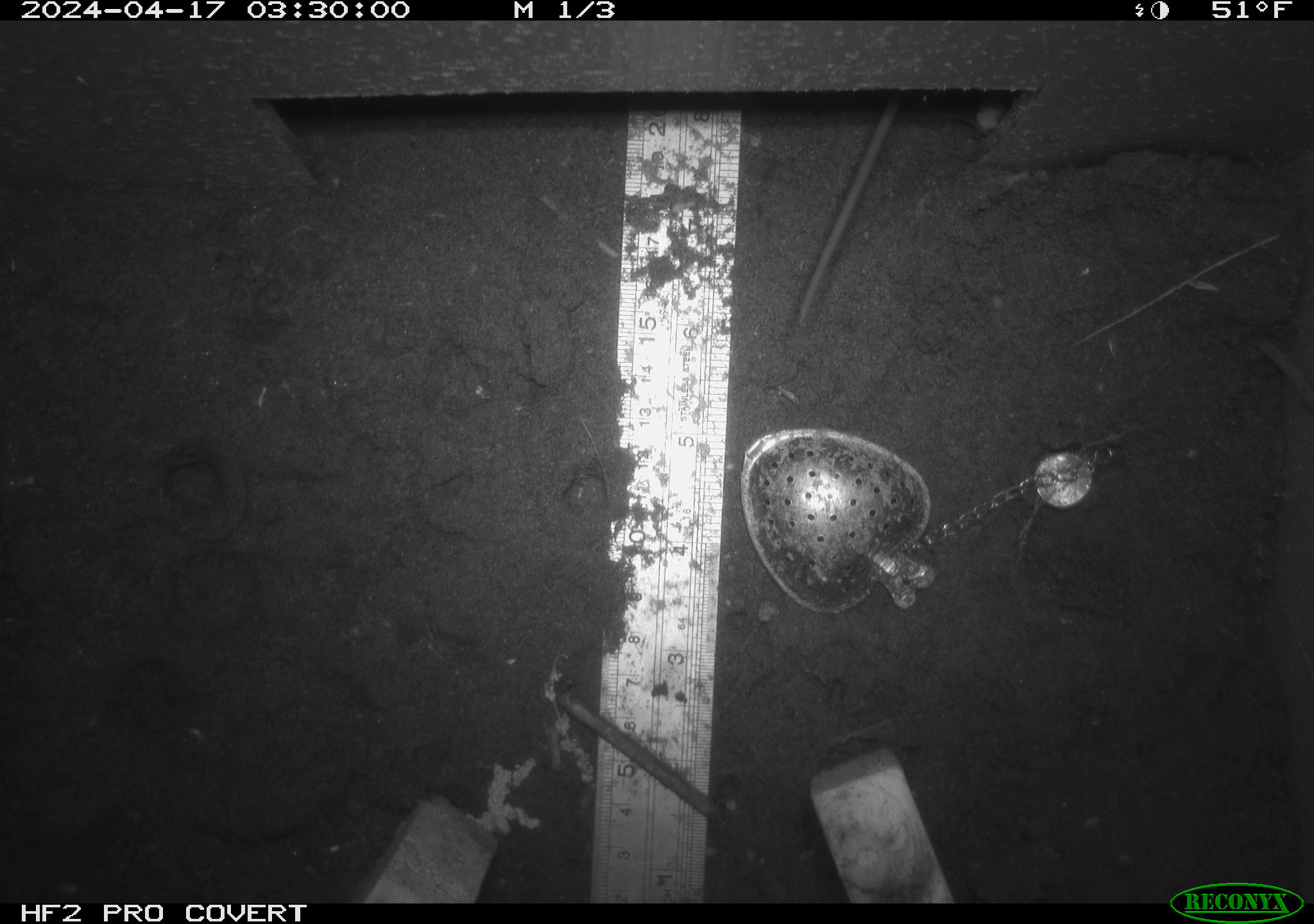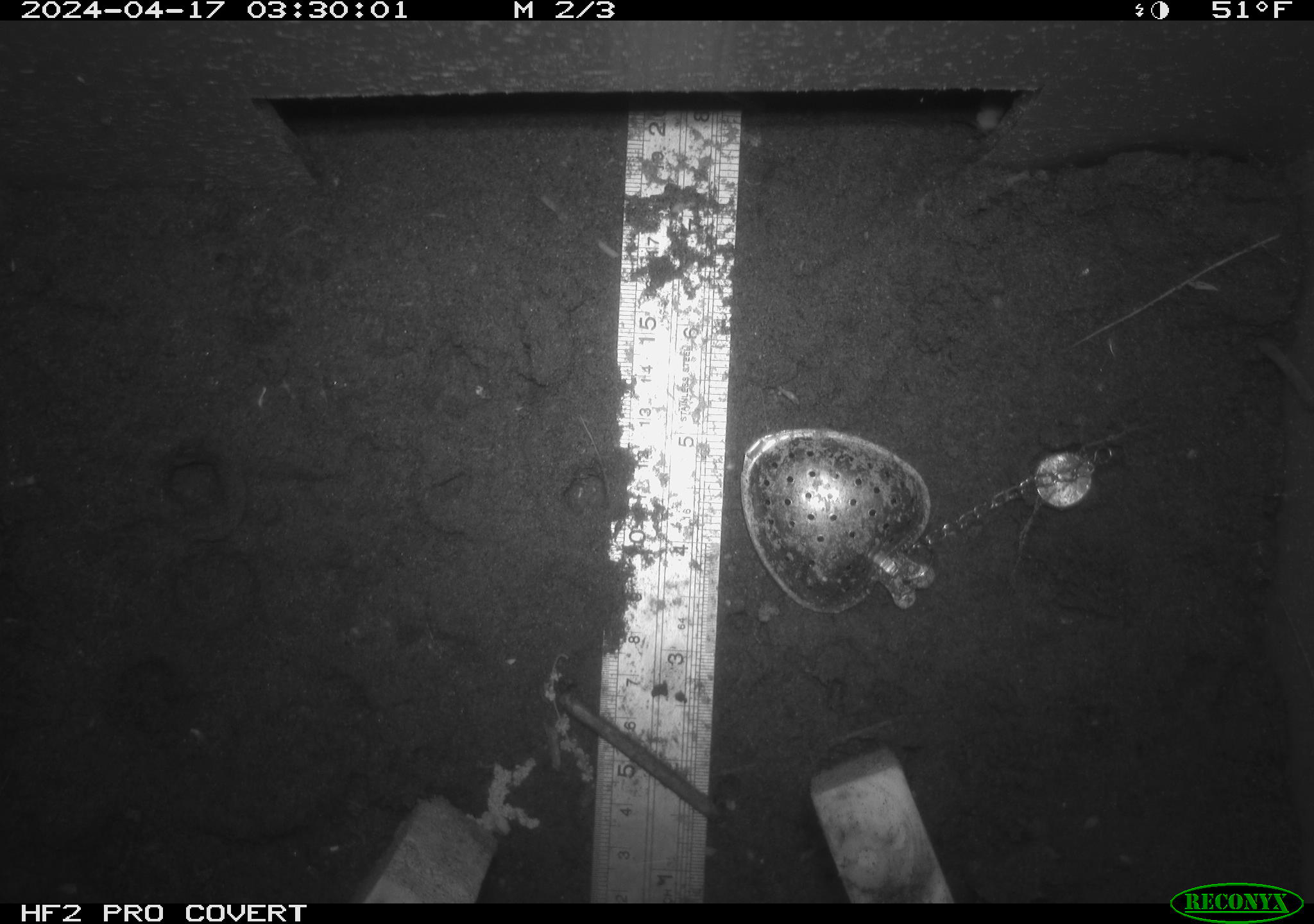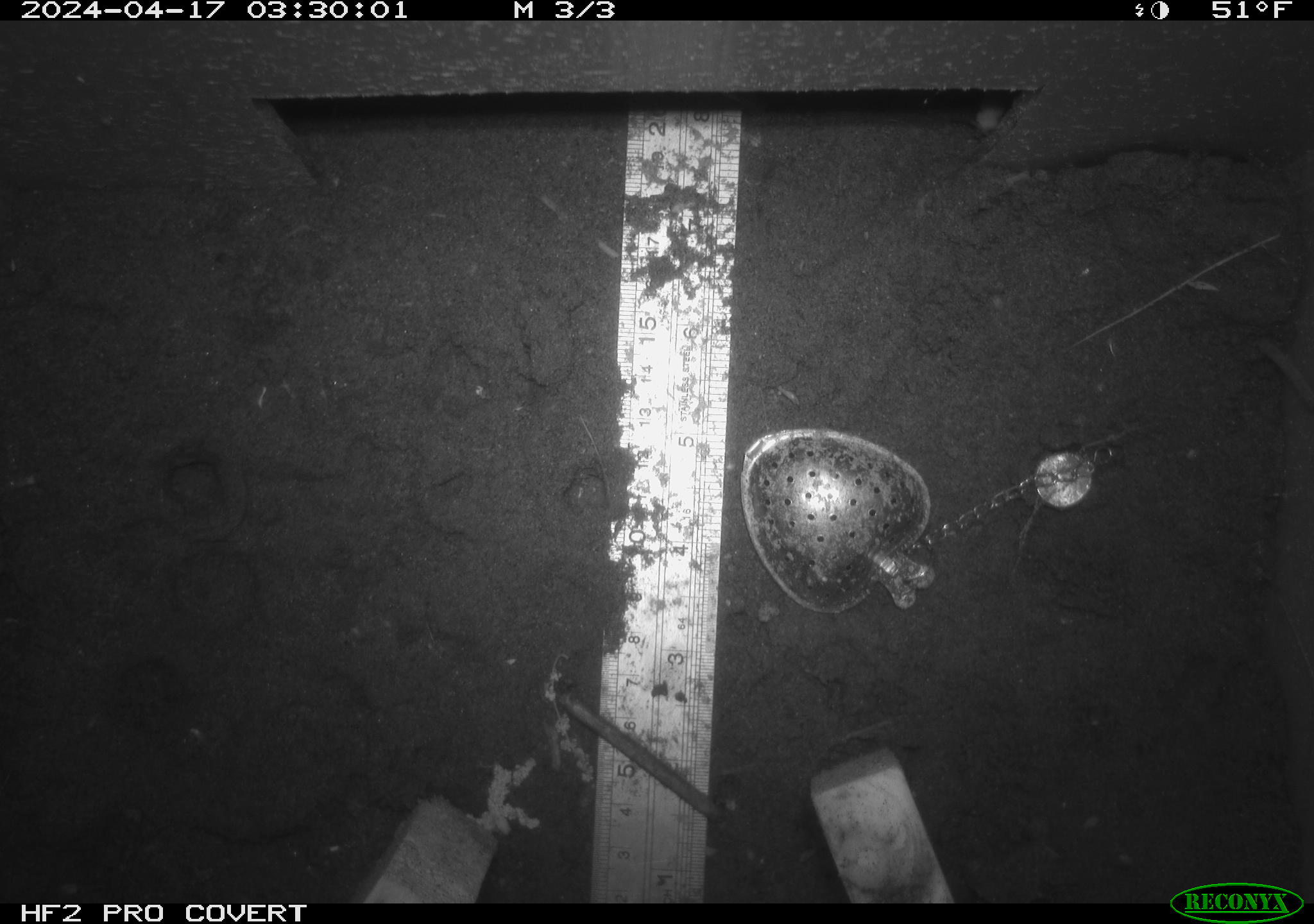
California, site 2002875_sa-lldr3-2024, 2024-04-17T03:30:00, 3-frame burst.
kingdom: Animalia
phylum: Chordata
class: Mammalia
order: Rodentia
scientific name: Rodentia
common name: rodent